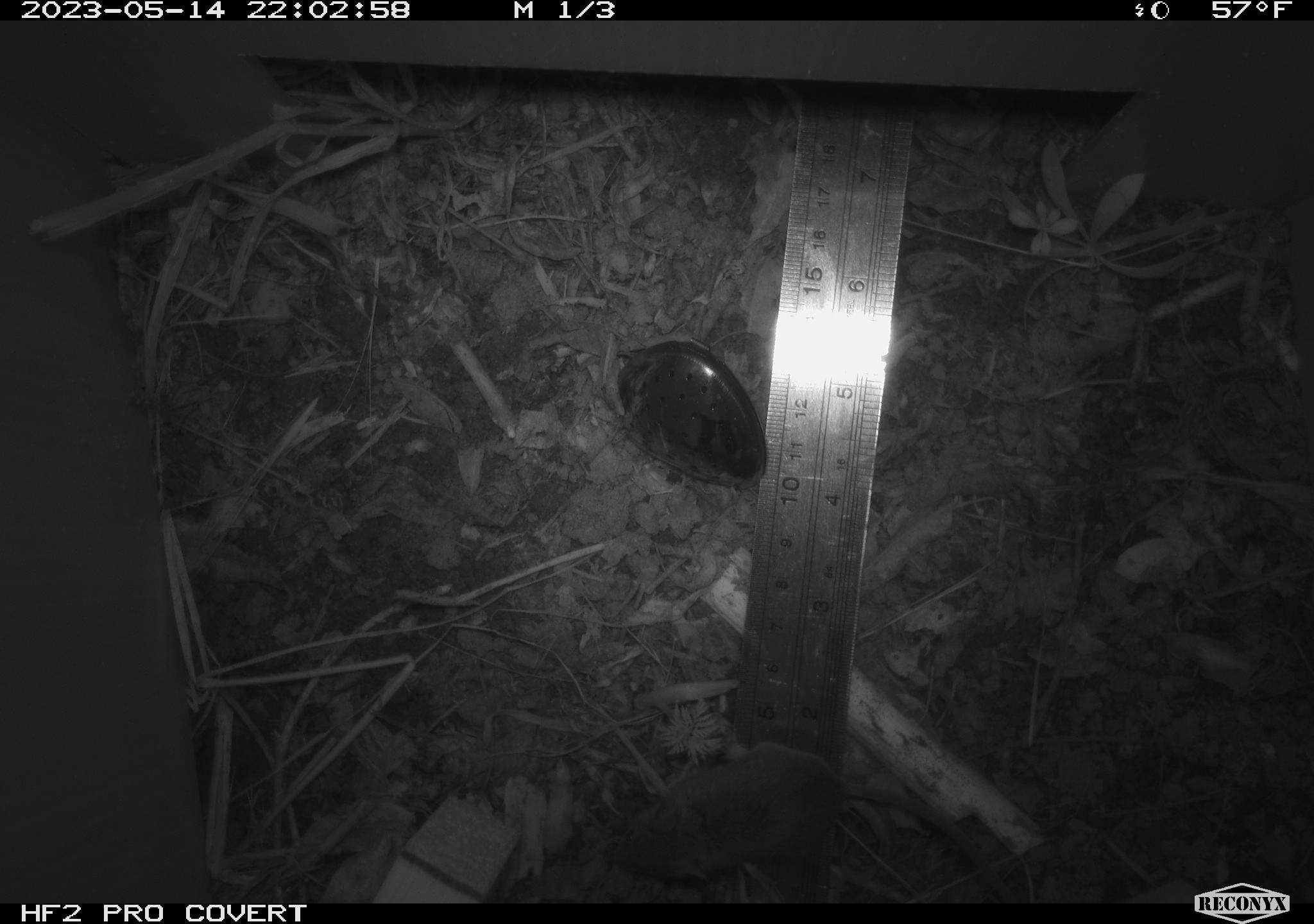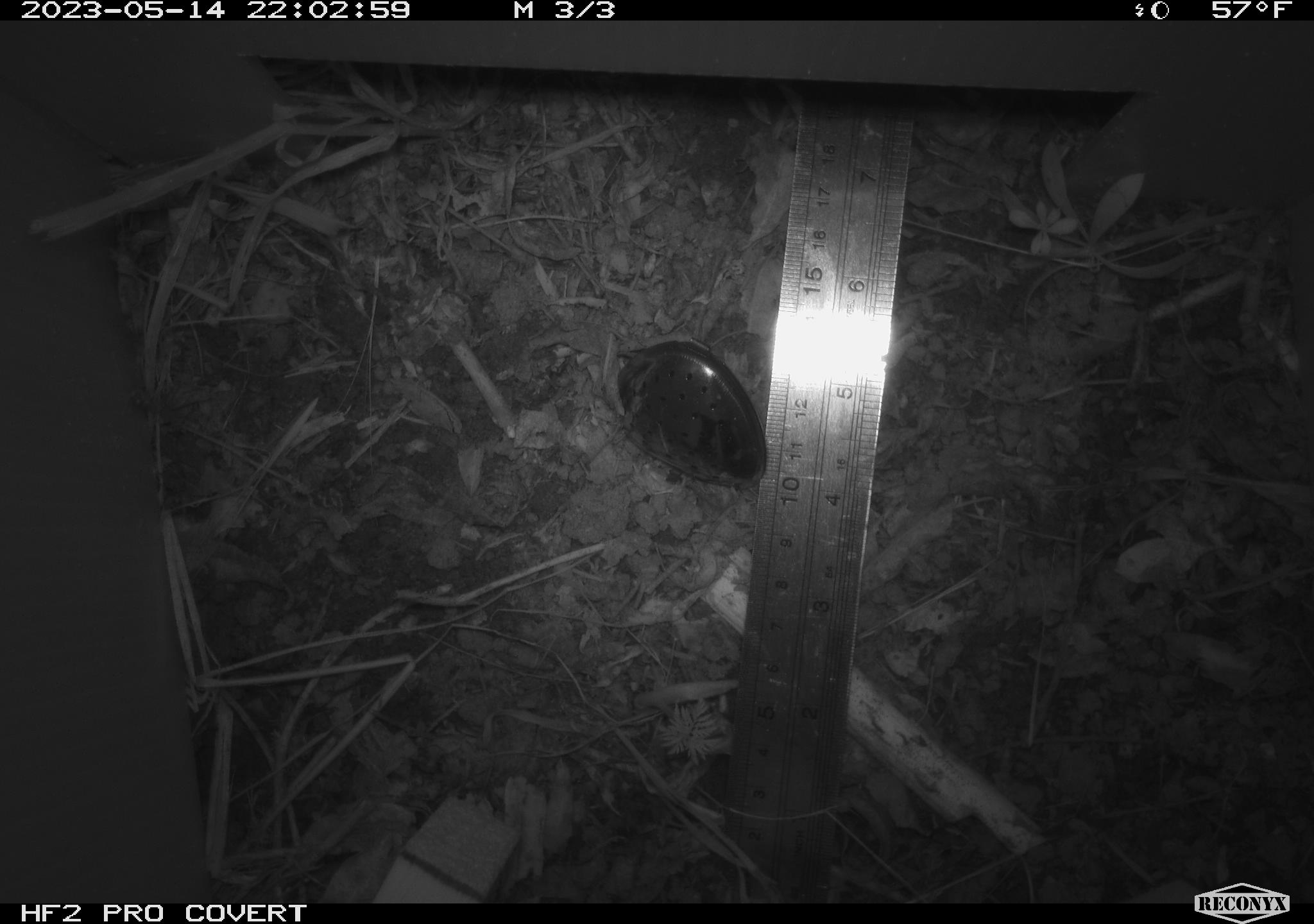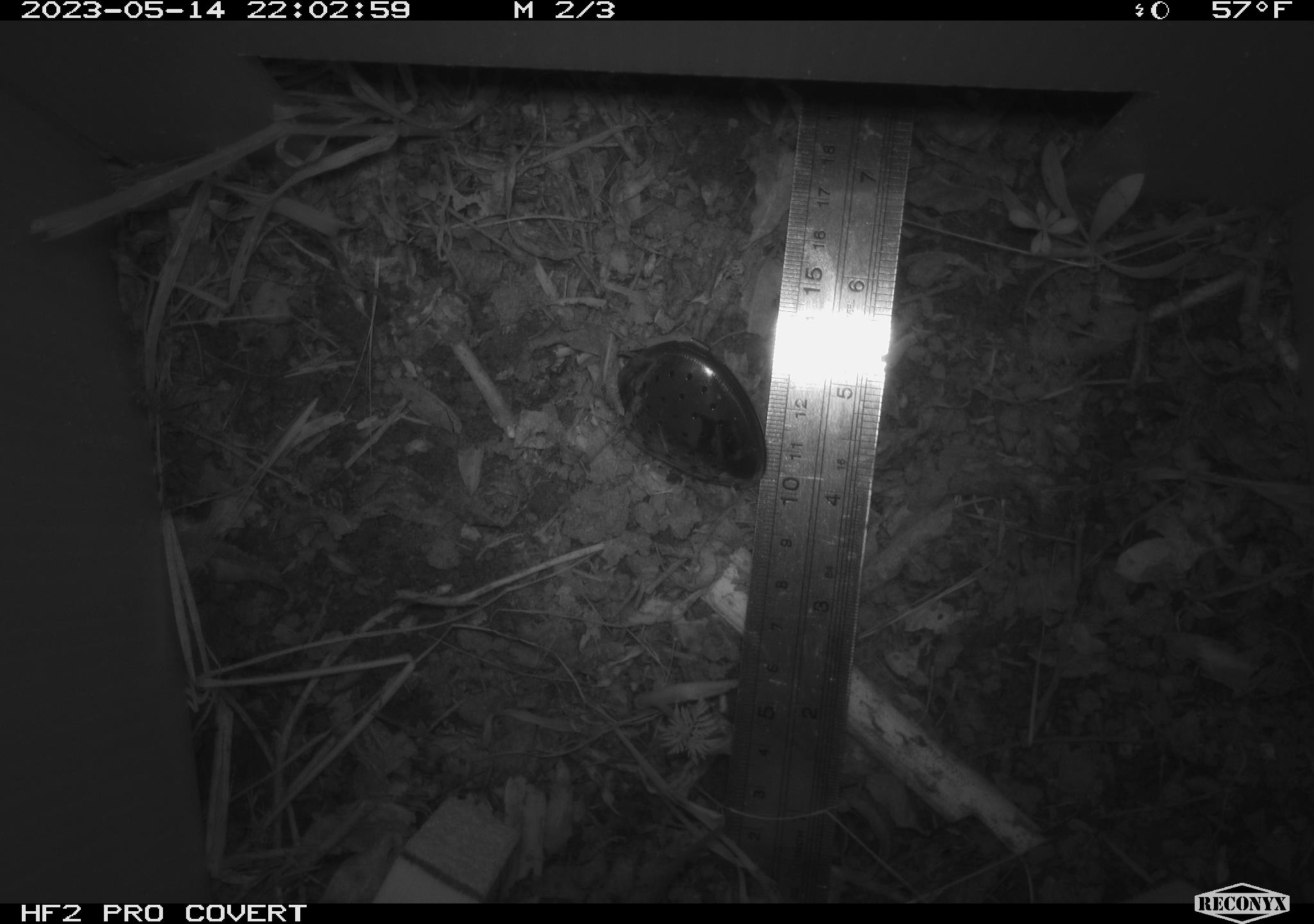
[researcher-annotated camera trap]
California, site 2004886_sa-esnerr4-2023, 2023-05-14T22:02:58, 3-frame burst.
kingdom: Animalia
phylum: Chordata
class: Mammalia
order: Rodentia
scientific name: Rodentia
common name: mouse species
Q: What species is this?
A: Mouse species (Rodentia).